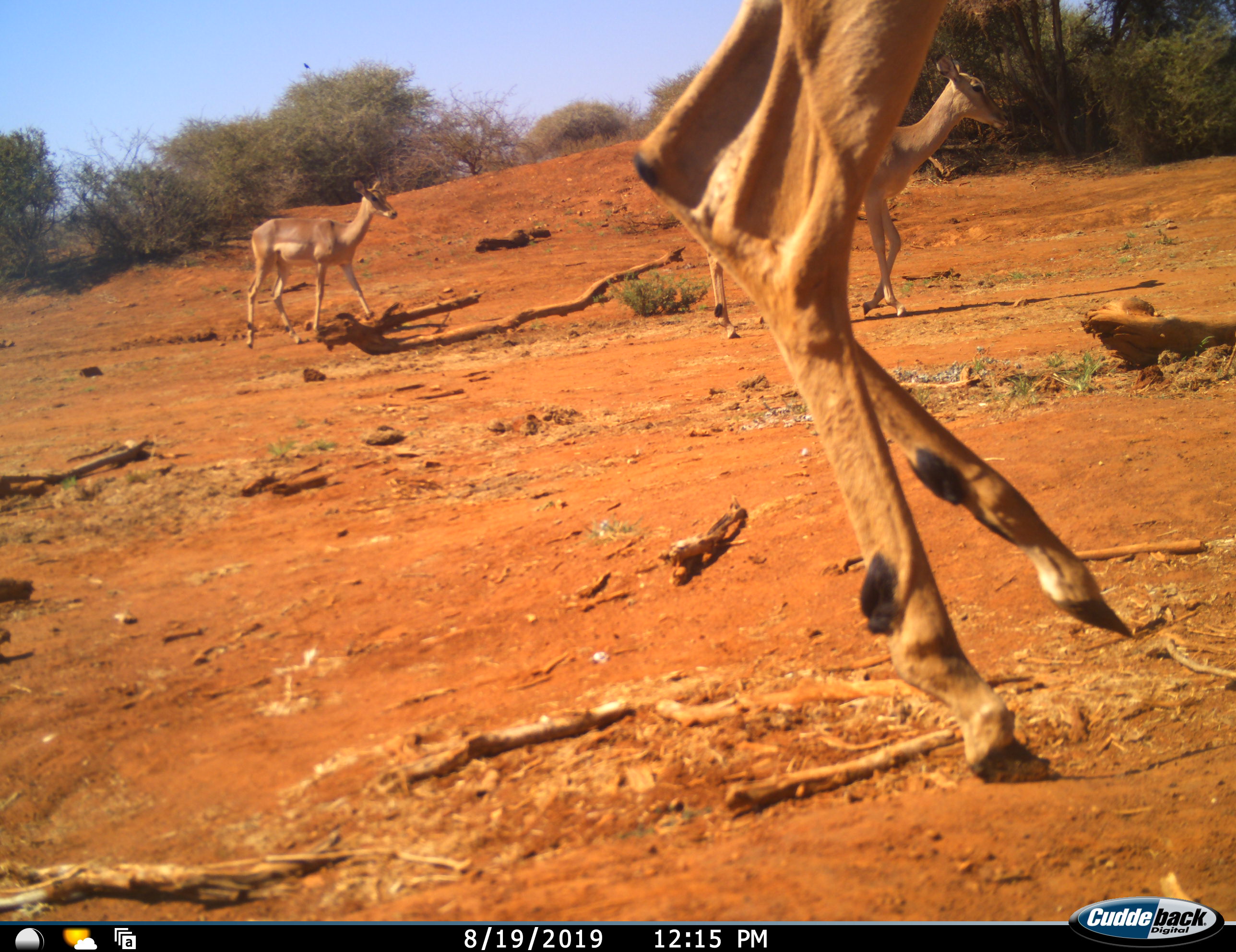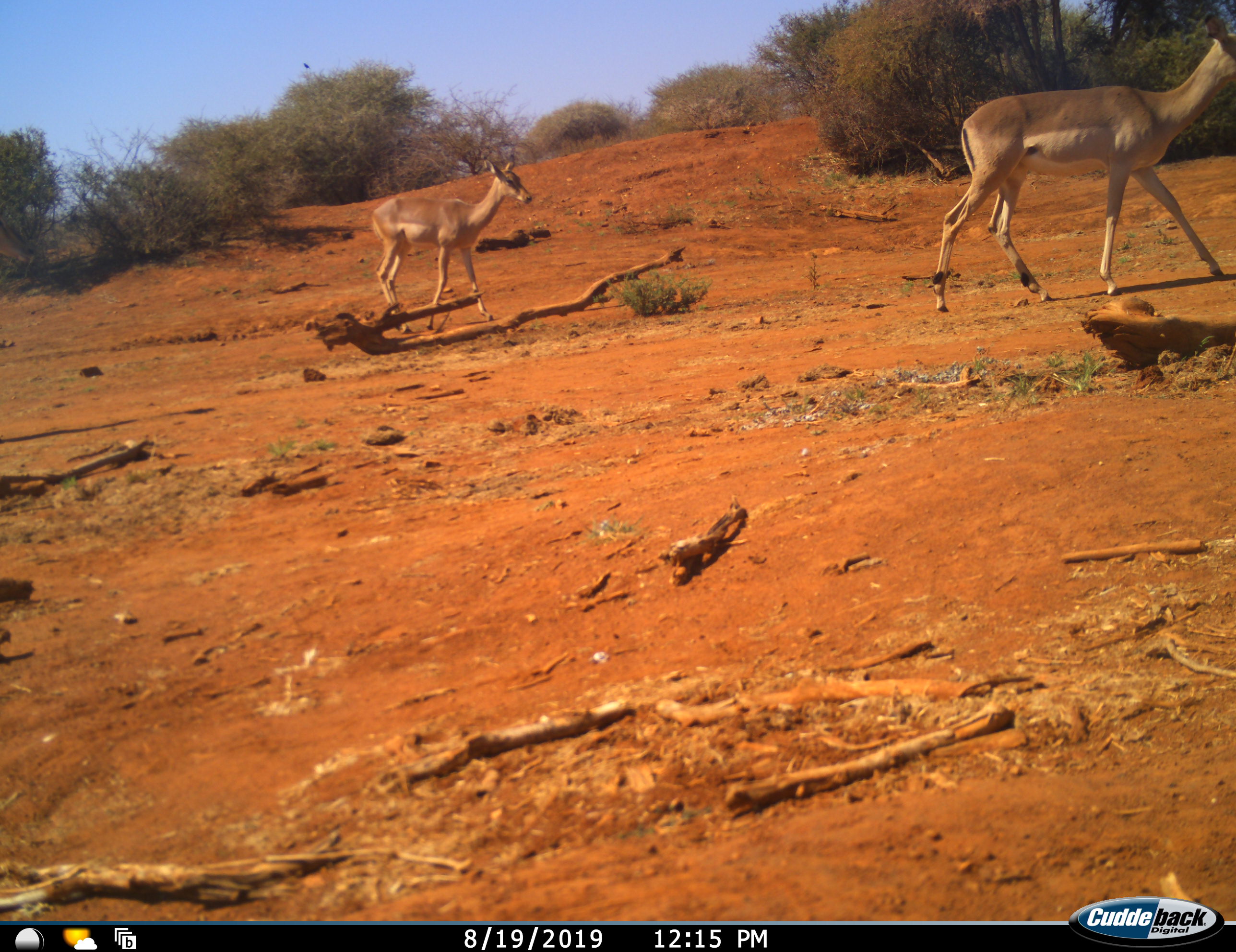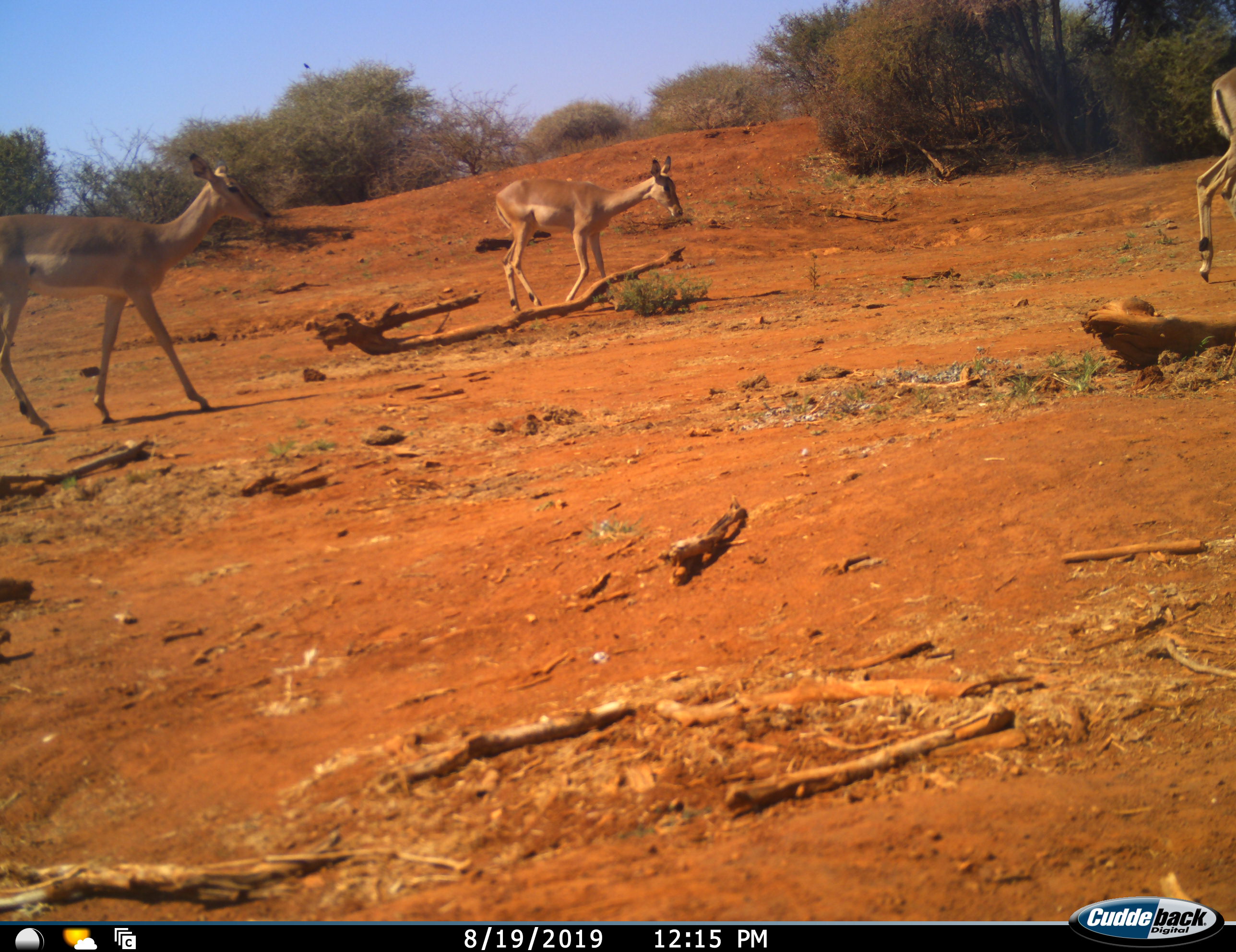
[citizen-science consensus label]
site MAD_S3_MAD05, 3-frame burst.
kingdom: Animalia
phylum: Chordata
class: Mammalia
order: Artiodactyla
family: Bovidae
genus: Aepyceros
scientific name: Aepyceros melampus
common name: impala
Impala (Aepyceros melampus), count 3. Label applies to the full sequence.